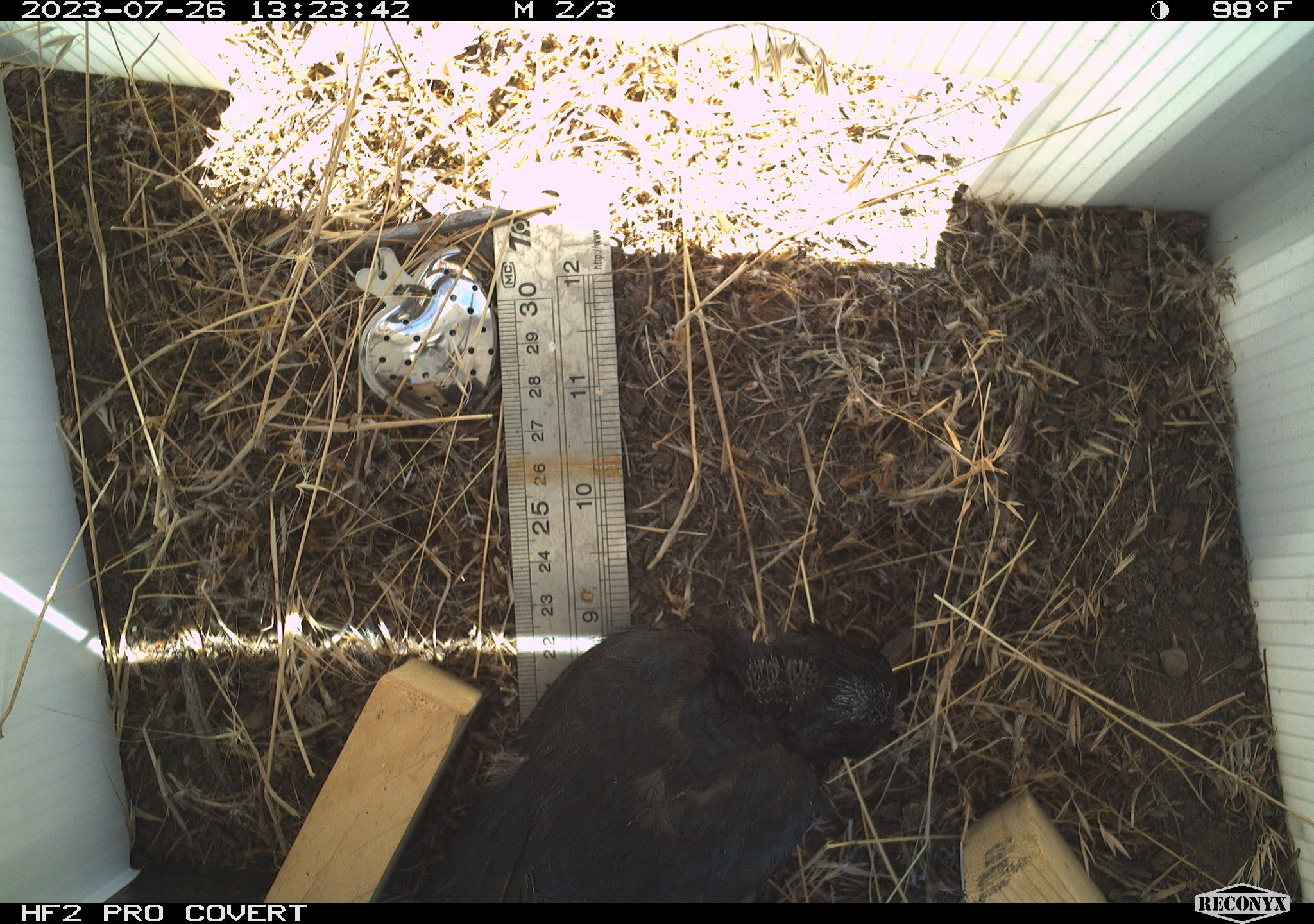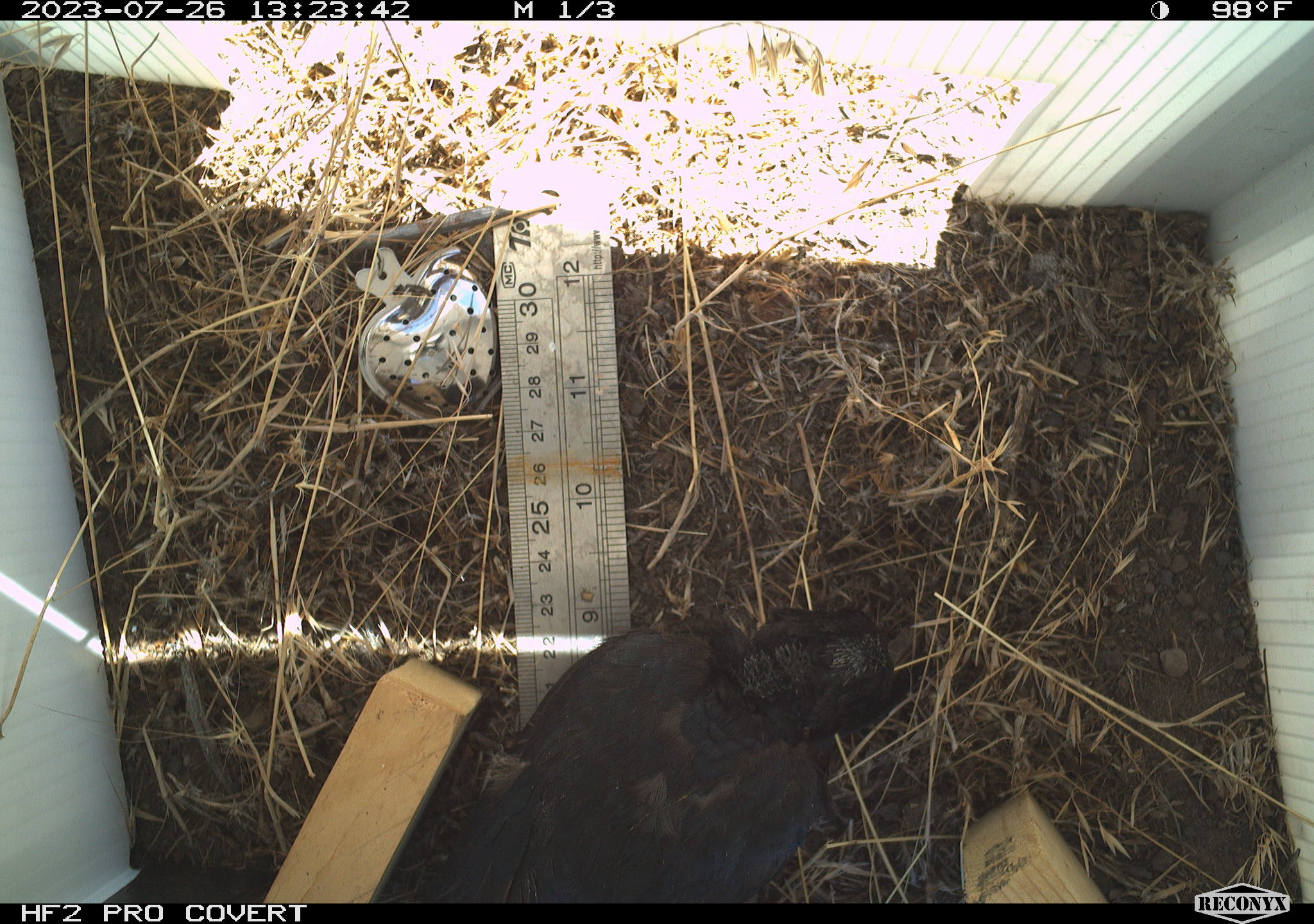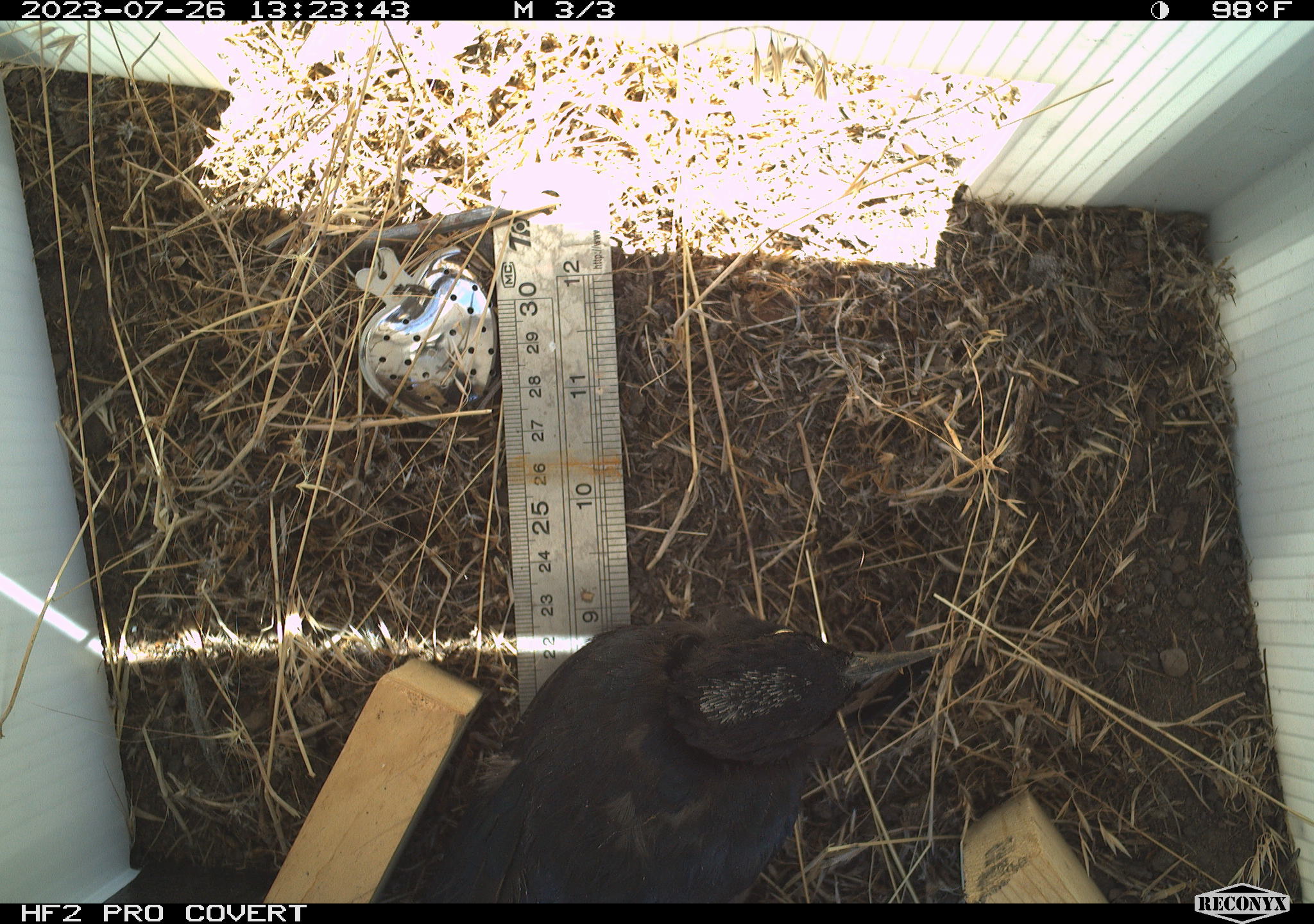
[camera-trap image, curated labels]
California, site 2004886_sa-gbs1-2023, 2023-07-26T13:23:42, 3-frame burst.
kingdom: Animalia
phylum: Chordata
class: Aves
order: Passeriformes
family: Icteridae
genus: Euphagus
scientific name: Euphagus cyanocephalus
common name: brewer's blackbird